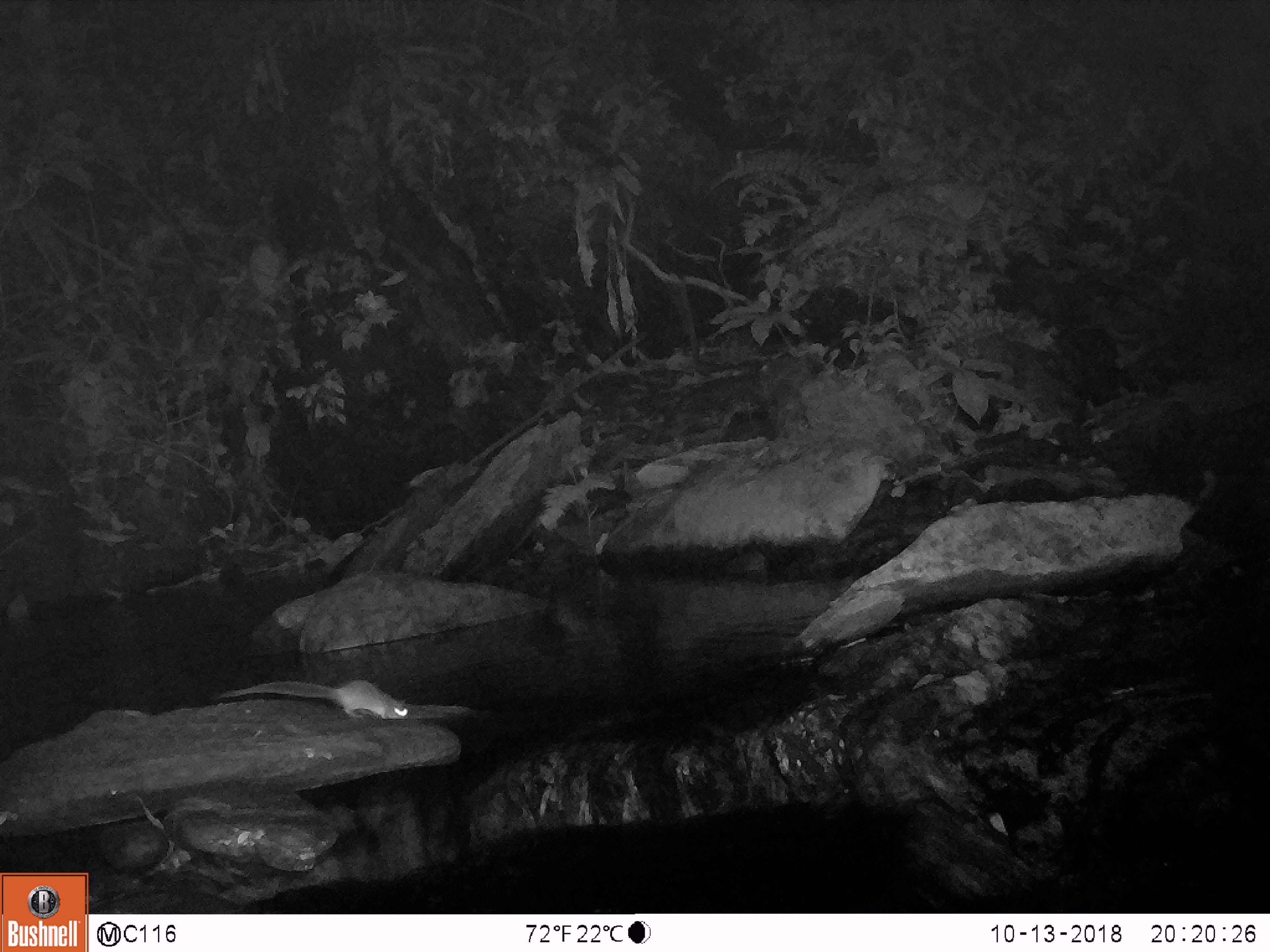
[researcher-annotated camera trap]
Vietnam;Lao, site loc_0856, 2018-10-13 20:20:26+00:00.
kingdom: Animalia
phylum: Chordata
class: Mammalia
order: Rodentia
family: Muridae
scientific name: Muridae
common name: old-world mice and rats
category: unidentified murid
Unidentified murid (old-world mice and rats) (Muridae). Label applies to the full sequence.